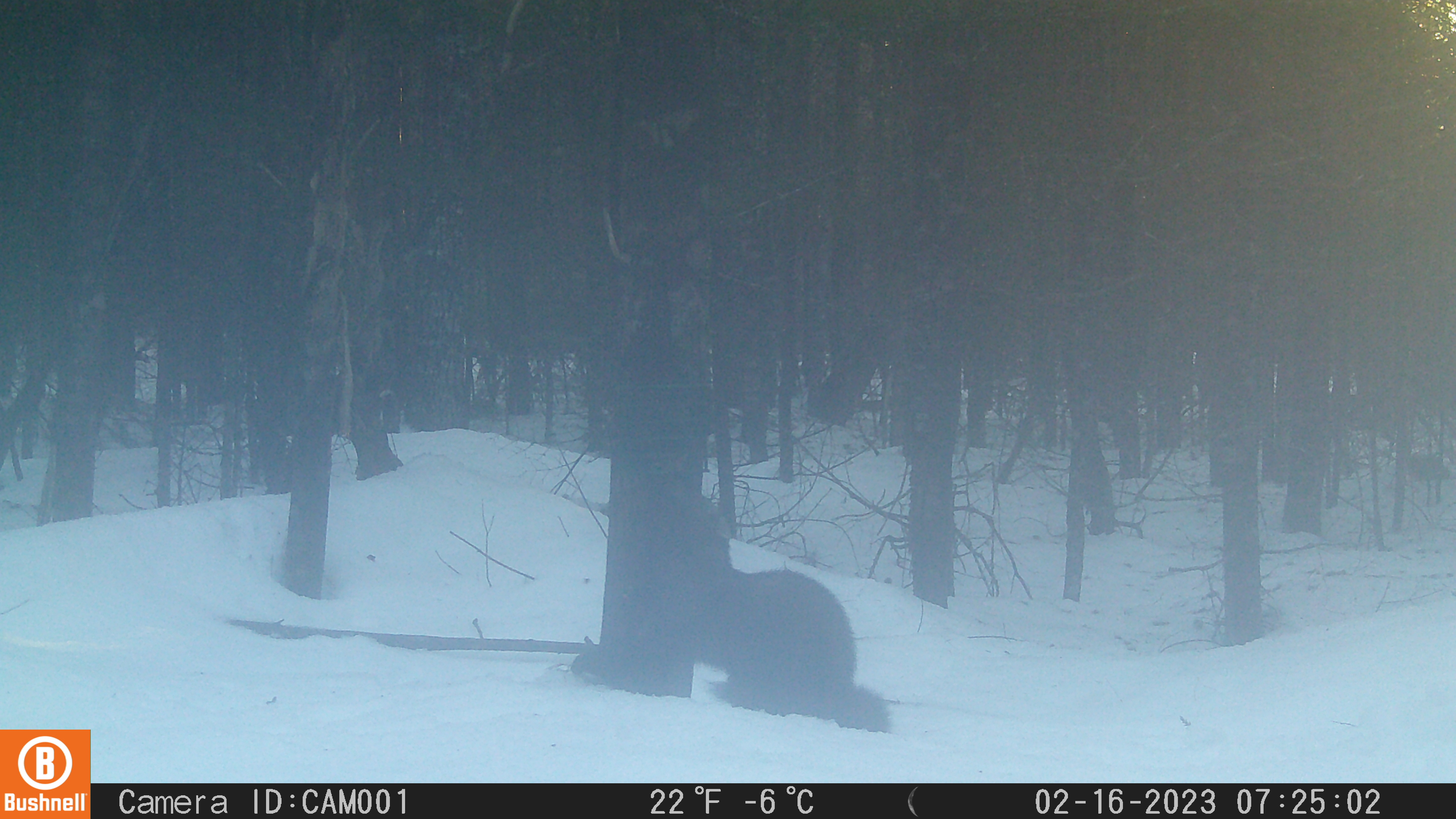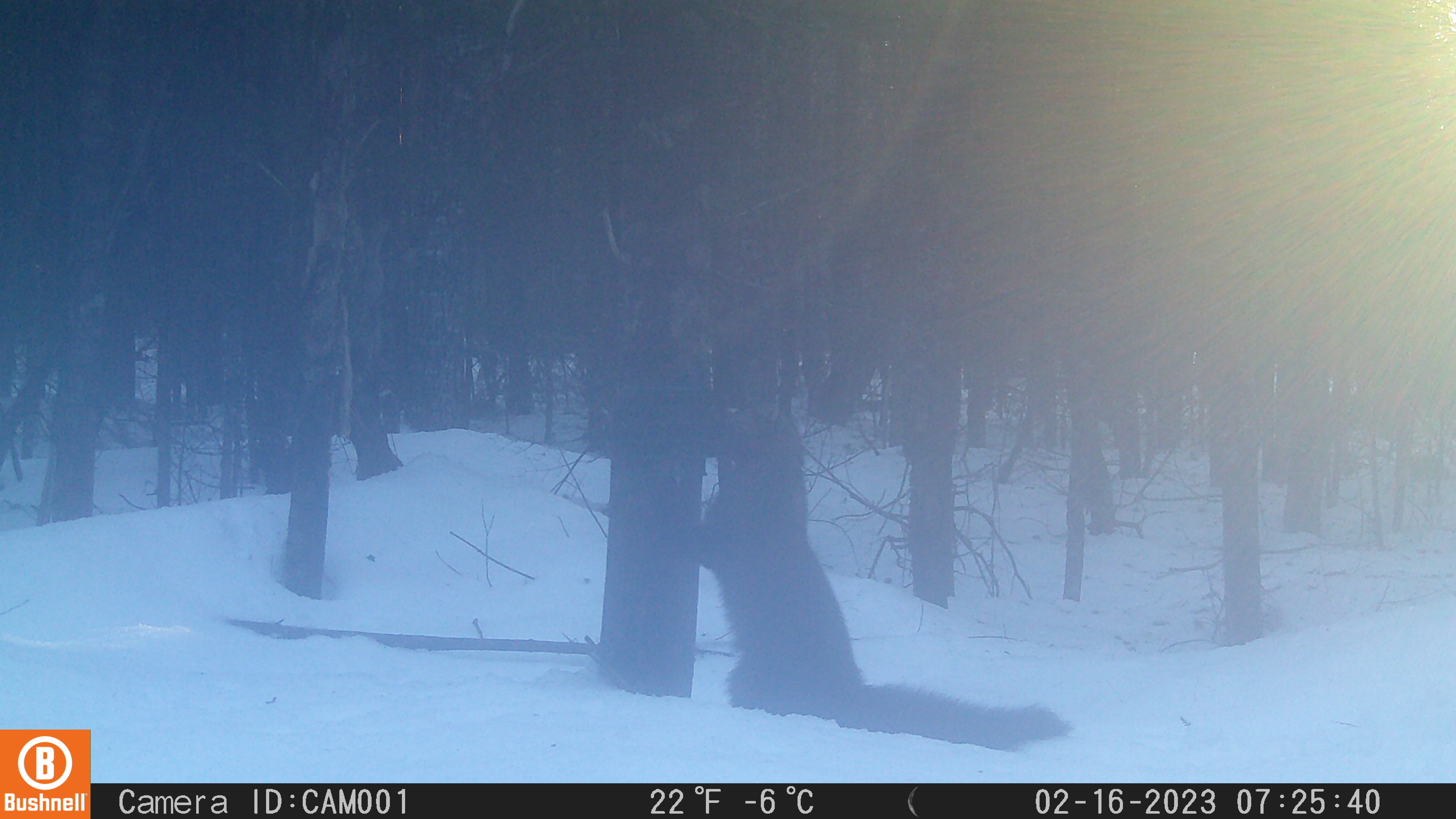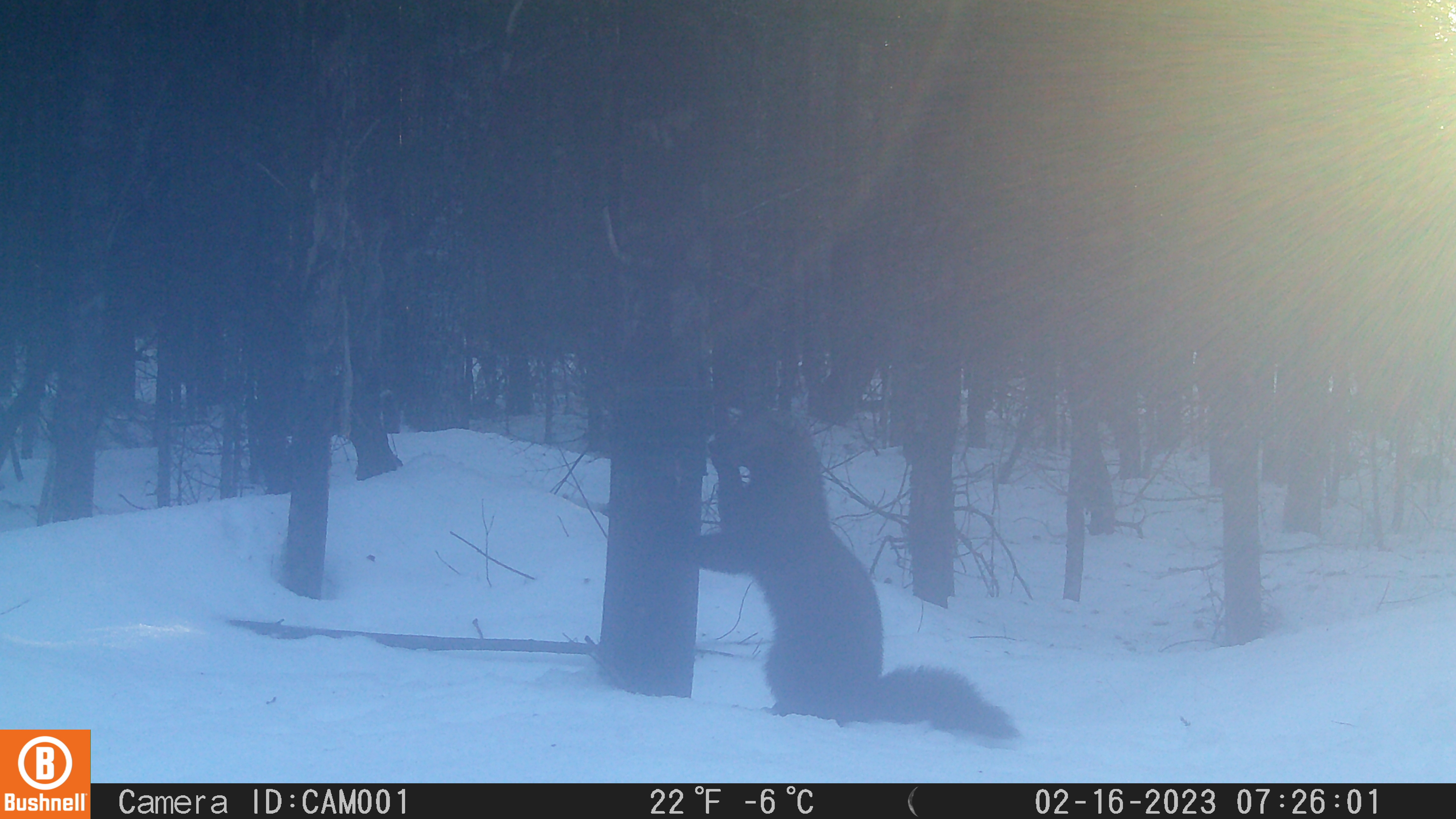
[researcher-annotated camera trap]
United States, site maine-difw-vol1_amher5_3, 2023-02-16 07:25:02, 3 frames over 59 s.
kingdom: Animalia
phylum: Chordata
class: Mammalia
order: Carnivora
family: Mustelidae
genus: Pekania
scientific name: Pekania pennanti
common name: fisher